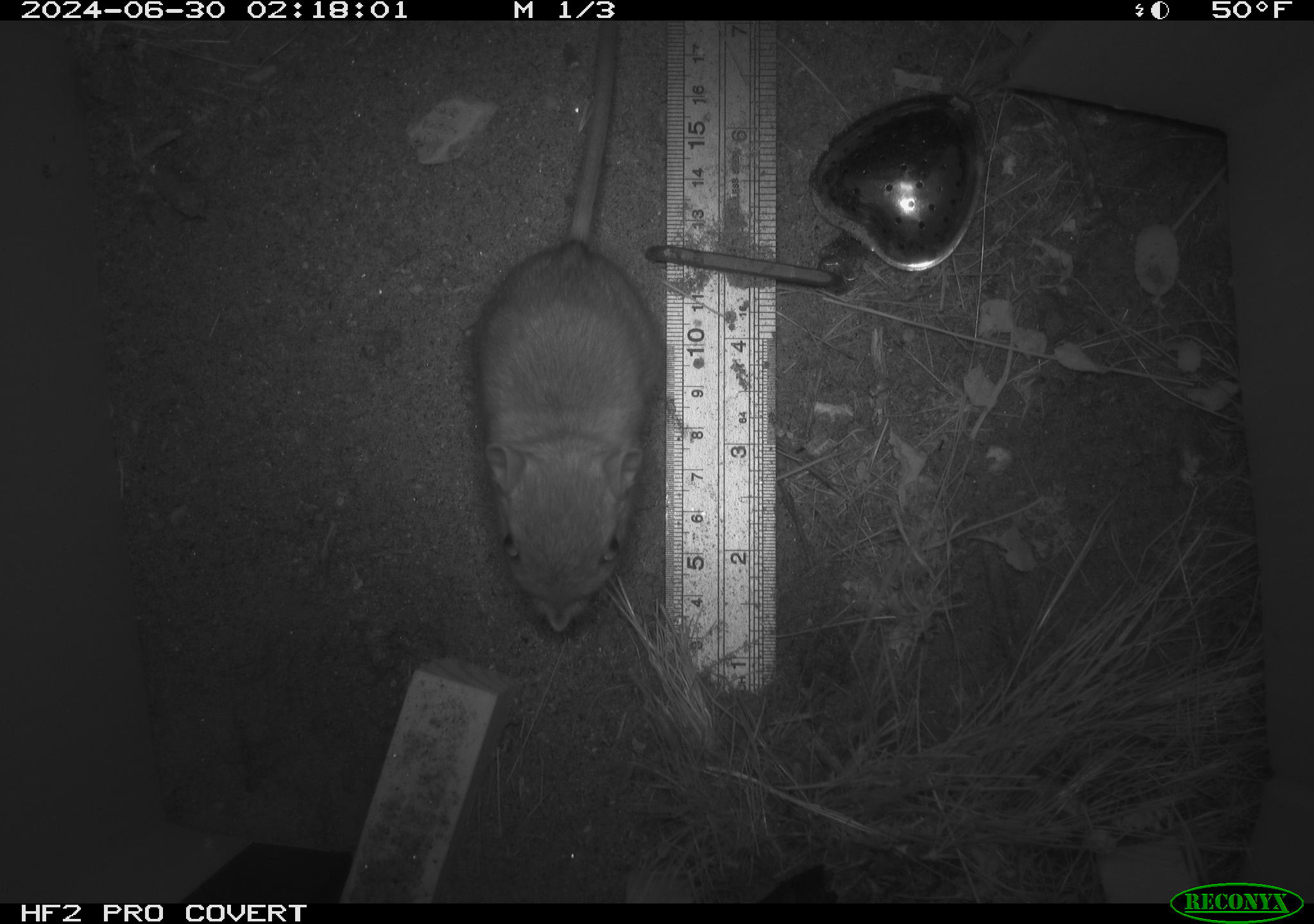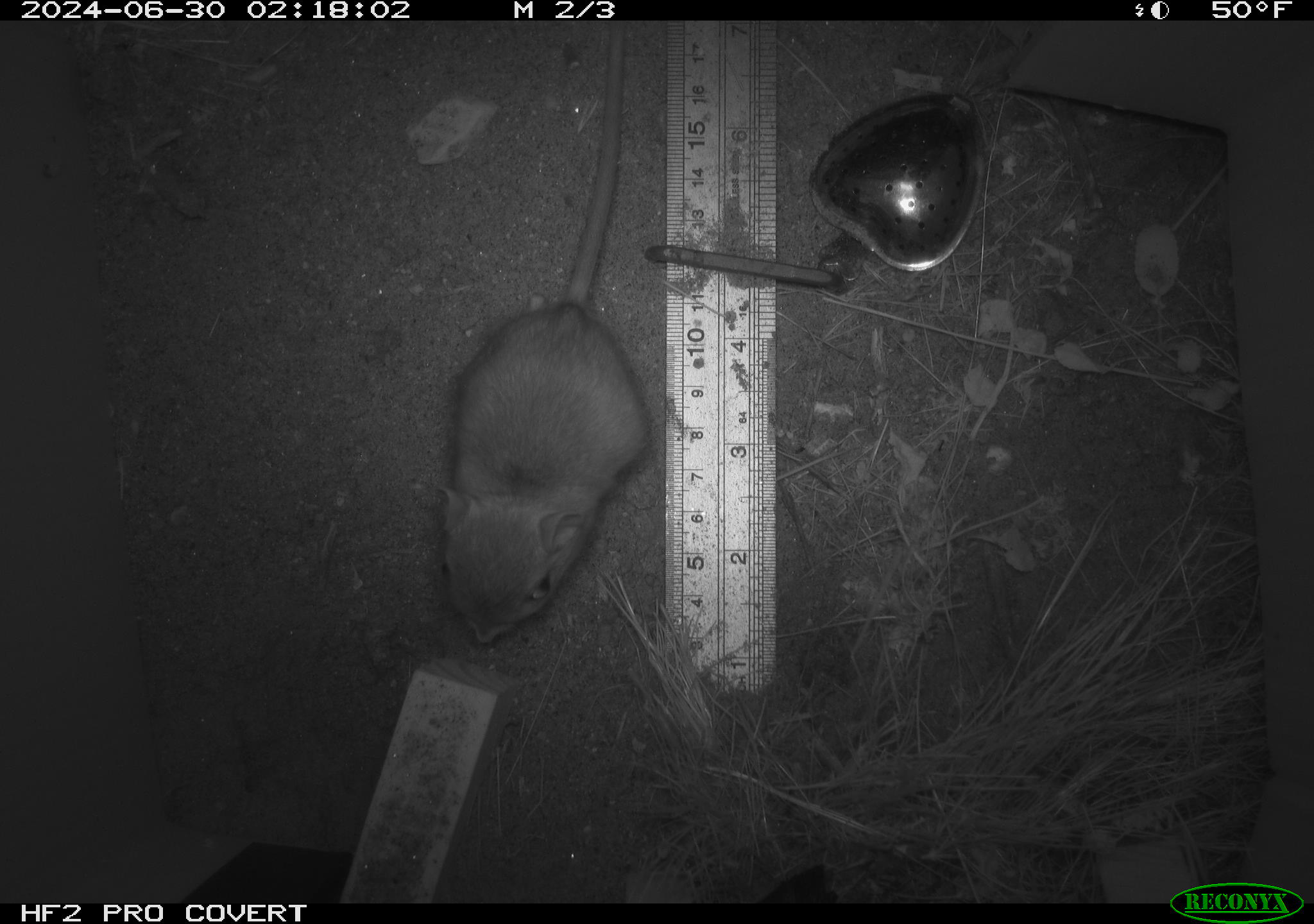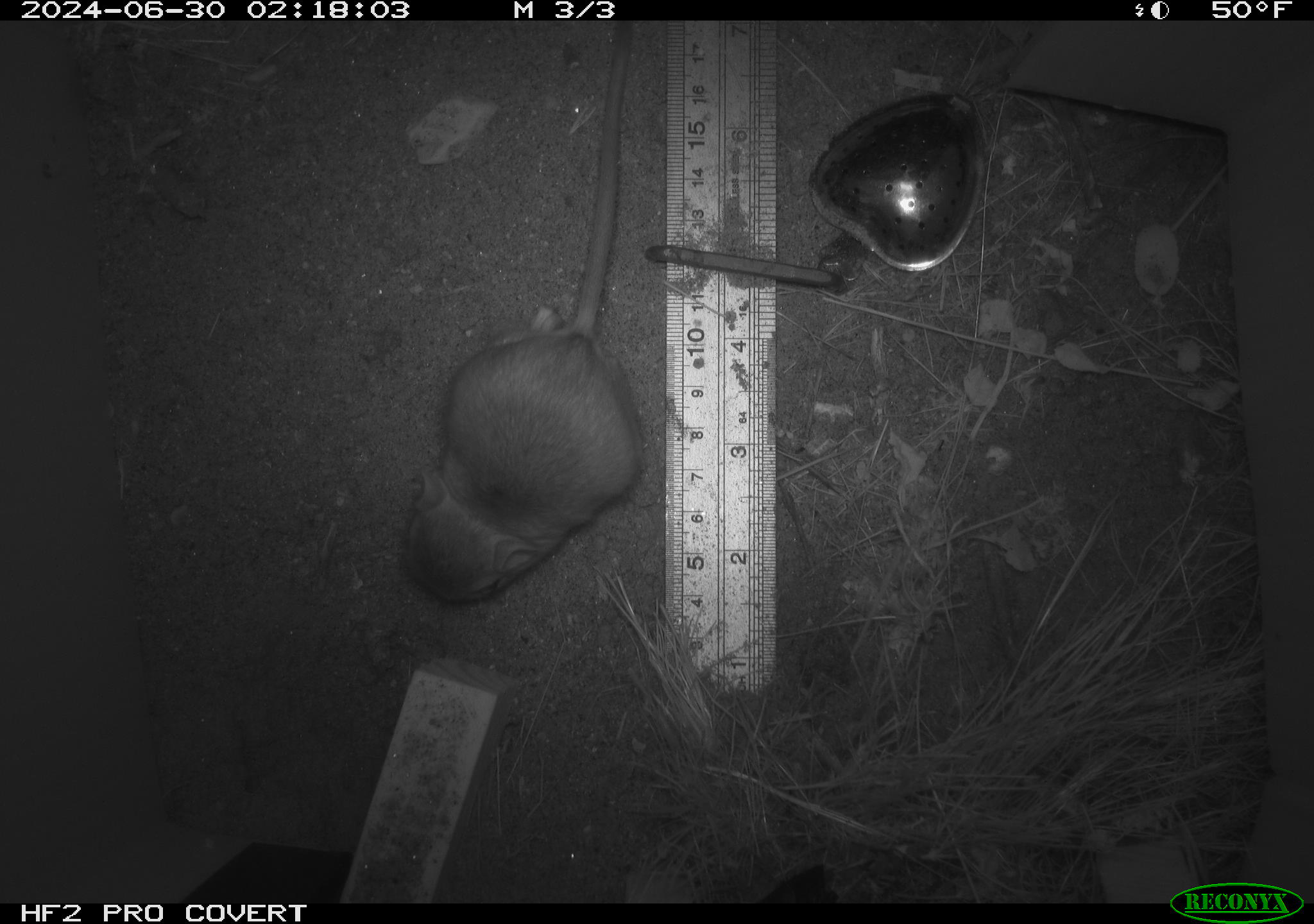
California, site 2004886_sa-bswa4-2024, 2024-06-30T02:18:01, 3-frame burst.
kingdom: Animalia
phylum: Chordata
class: Mammalia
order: Rodentia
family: Heteromyidae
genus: Dipodomys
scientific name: Dipodomys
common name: kangaroo rats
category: dipodomys species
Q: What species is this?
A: Dipodomys species (kangaroo rats) (Dipodomys).